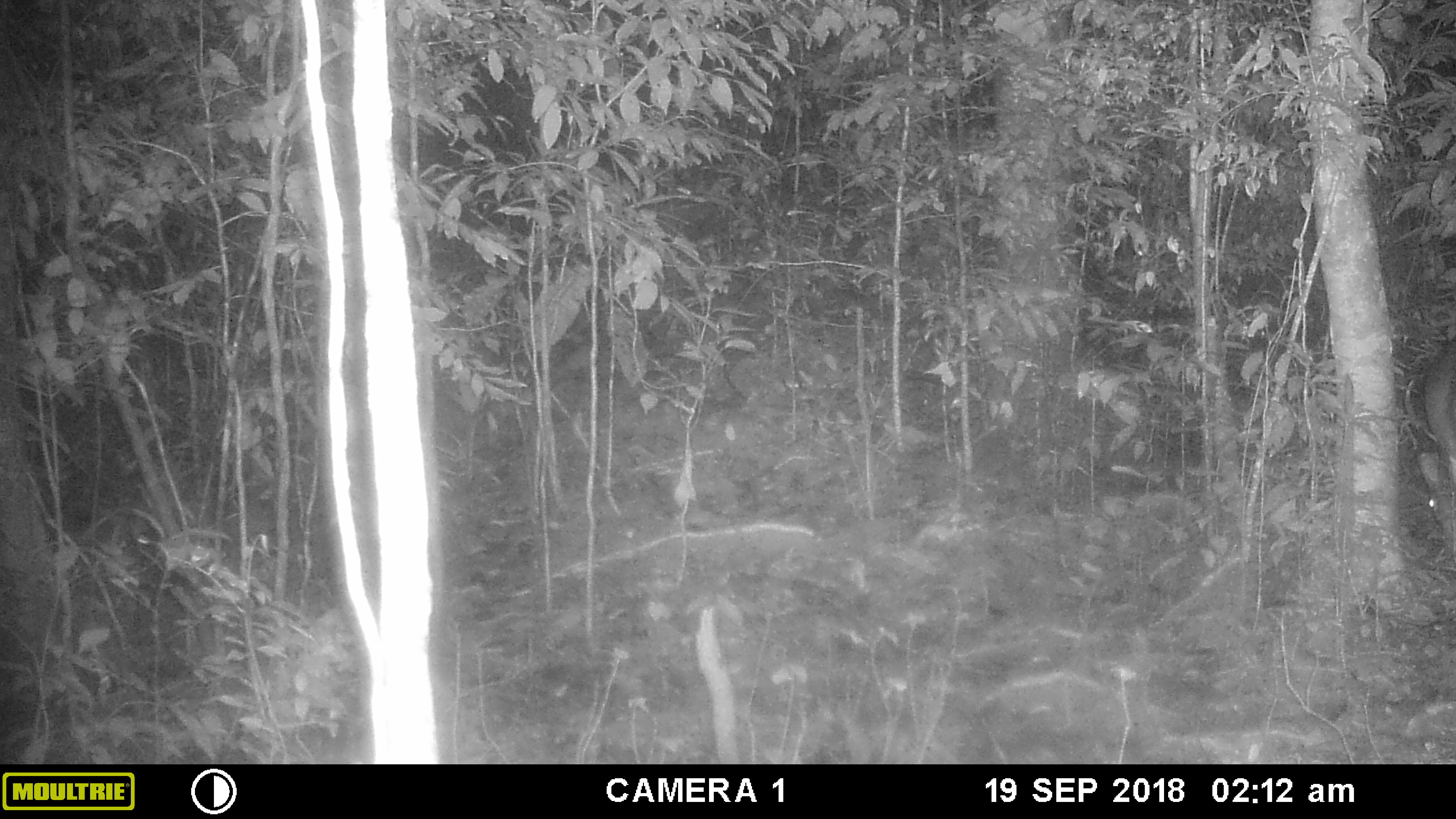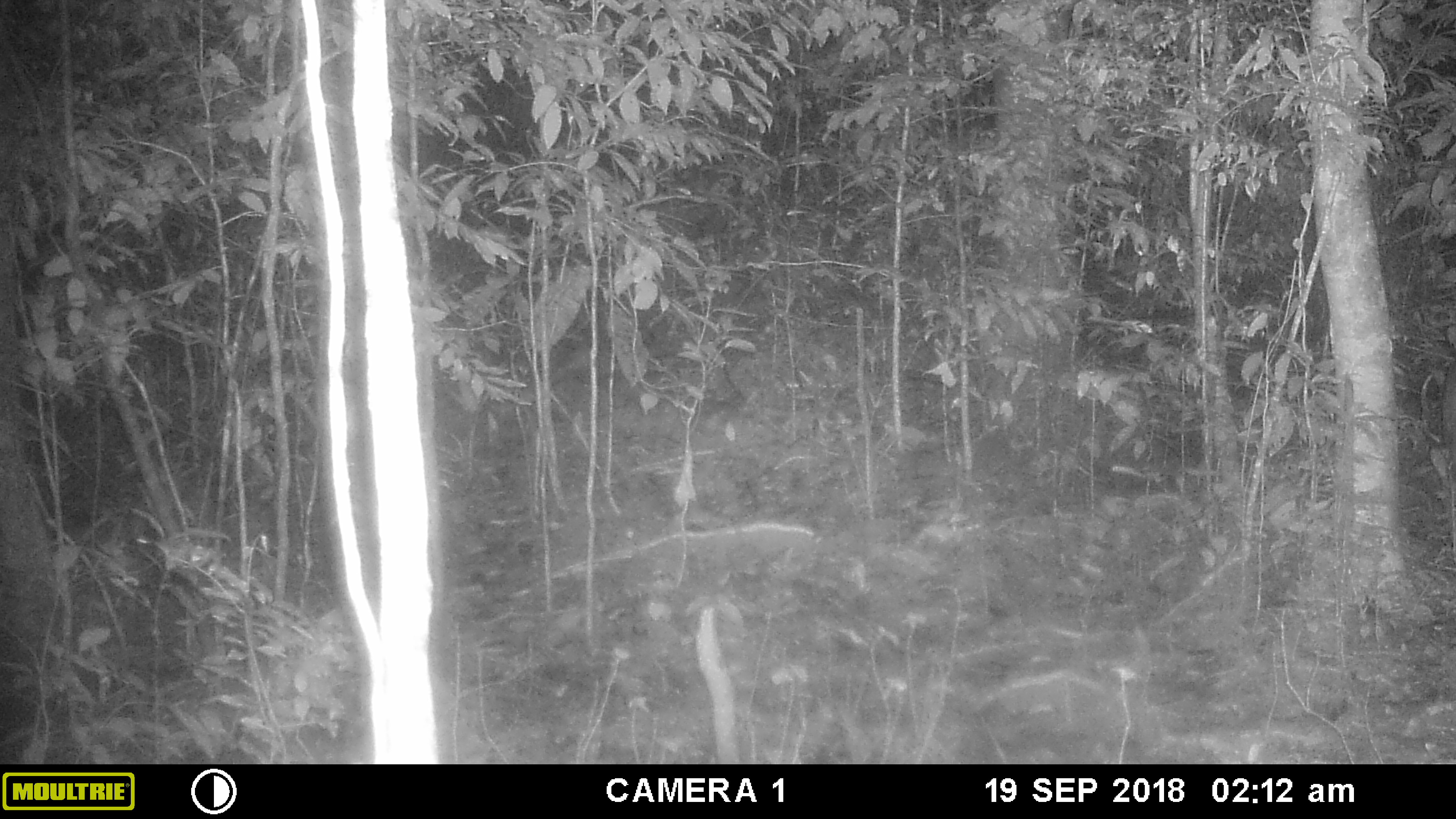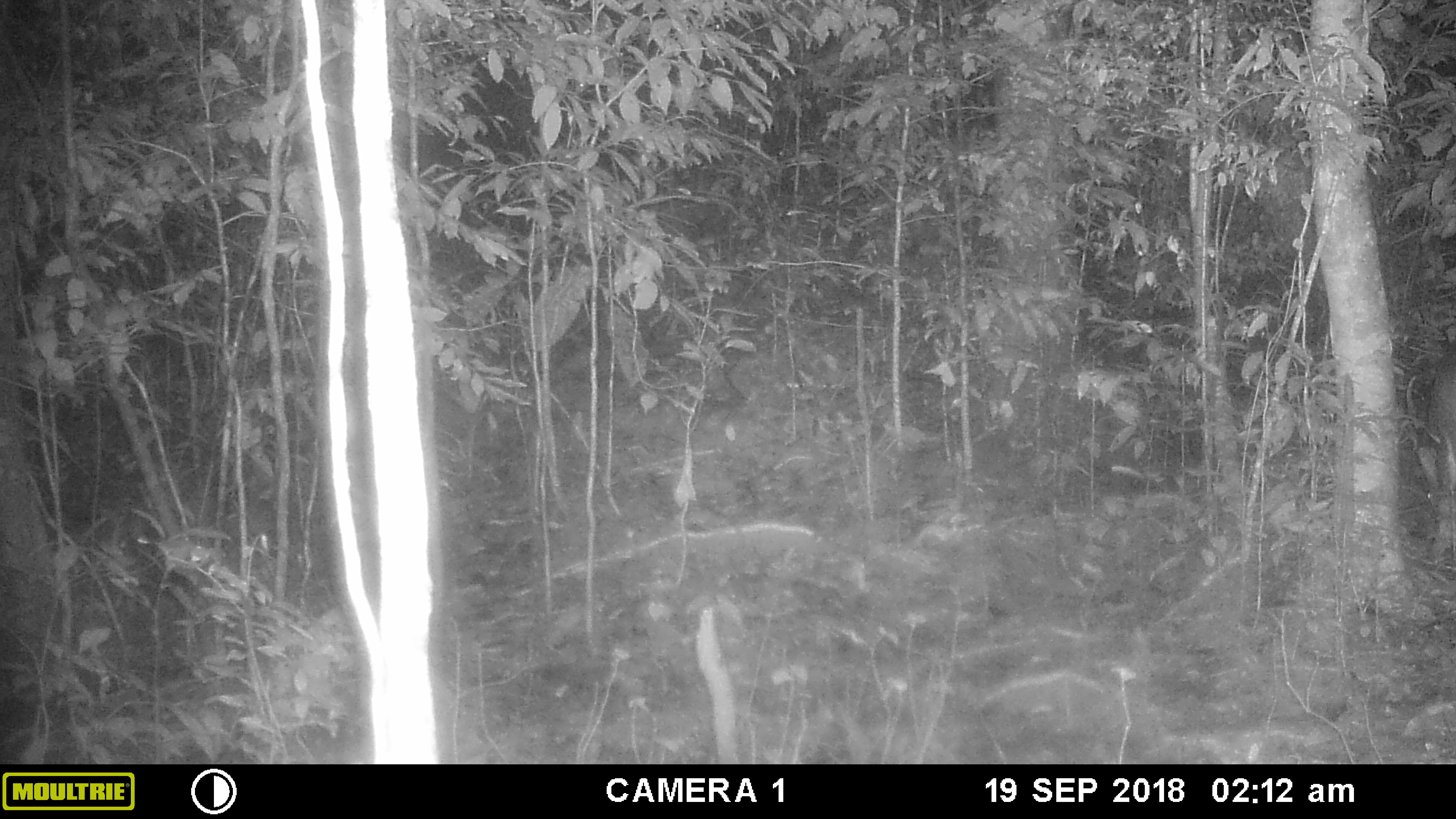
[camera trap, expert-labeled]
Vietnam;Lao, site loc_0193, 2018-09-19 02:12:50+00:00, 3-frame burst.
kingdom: Animalia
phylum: Chordata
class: Mammalia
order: Artiodactyla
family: Cervidae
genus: Muntiacus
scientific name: Muntiacus vuquangensis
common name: large-antlered muntjac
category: large antlered muntjac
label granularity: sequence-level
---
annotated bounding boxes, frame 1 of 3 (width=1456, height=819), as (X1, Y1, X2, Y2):
large antlered muntjac: (1419, 333, 1456, 559)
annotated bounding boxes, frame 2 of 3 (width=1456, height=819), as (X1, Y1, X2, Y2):
large antlered muntjac: (1428, 352, 1456, 490)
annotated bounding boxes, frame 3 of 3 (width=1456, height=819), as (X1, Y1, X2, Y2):
large antlered muntjac: (1414, 337, 1455, 516)